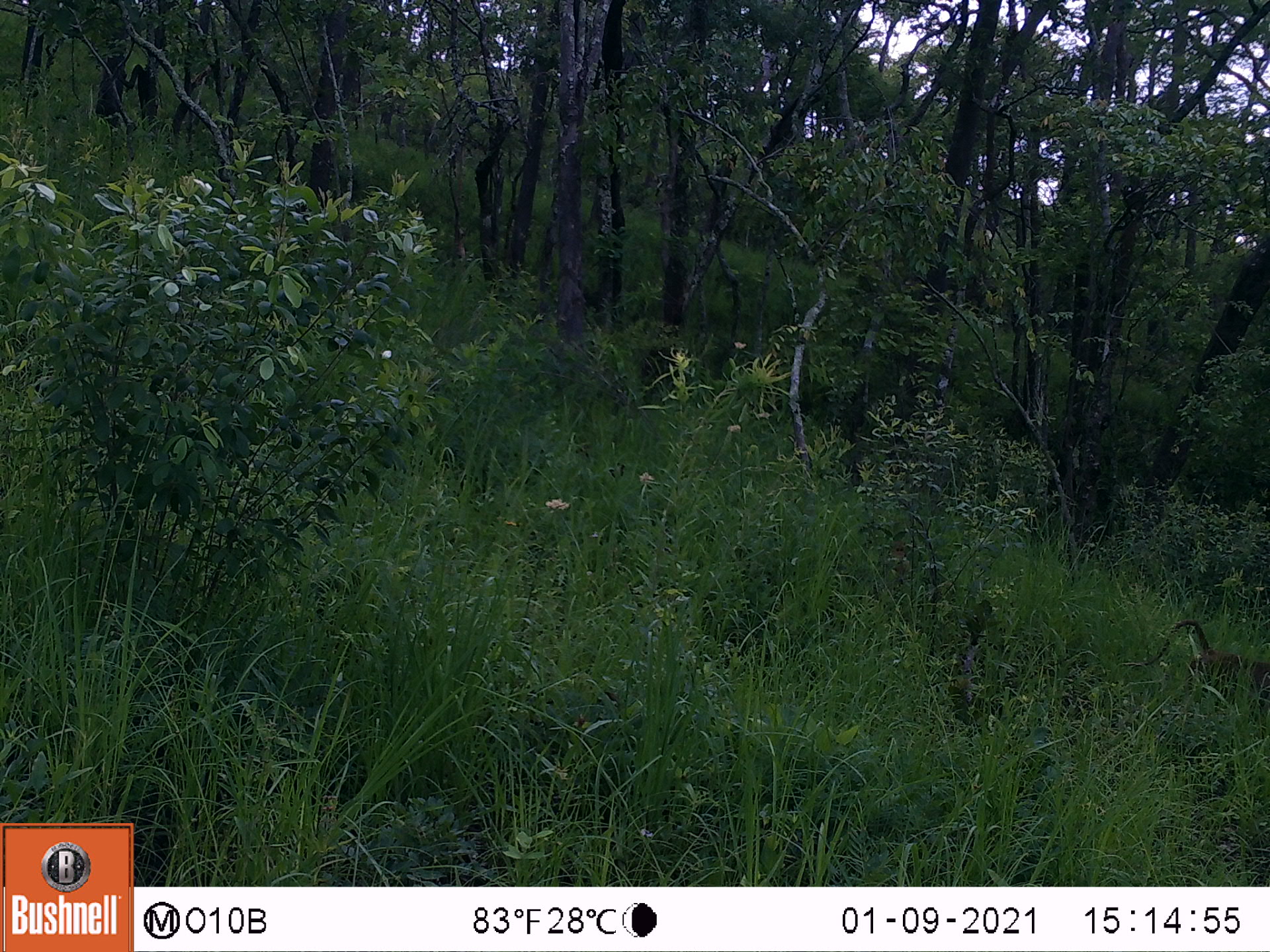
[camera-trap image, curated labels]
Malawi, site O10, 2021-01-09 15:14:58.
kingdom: Animalia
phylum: Chordata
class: Mammalia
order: Primates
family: Cercopithecidae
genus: Papio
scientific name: Papio cynocephalus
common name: yellow baboon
Yellow baboon (Papio cynocephalus), count 1.